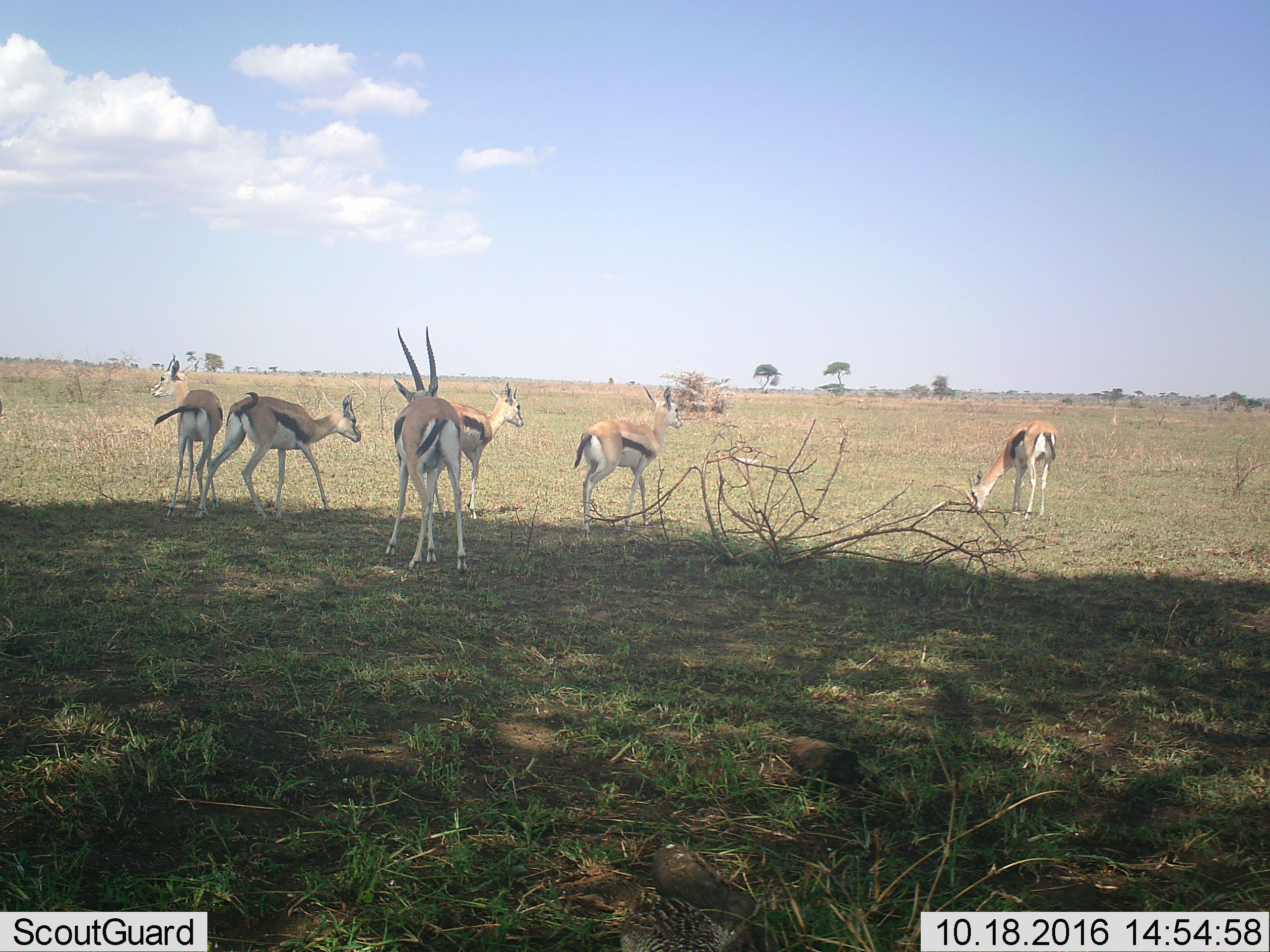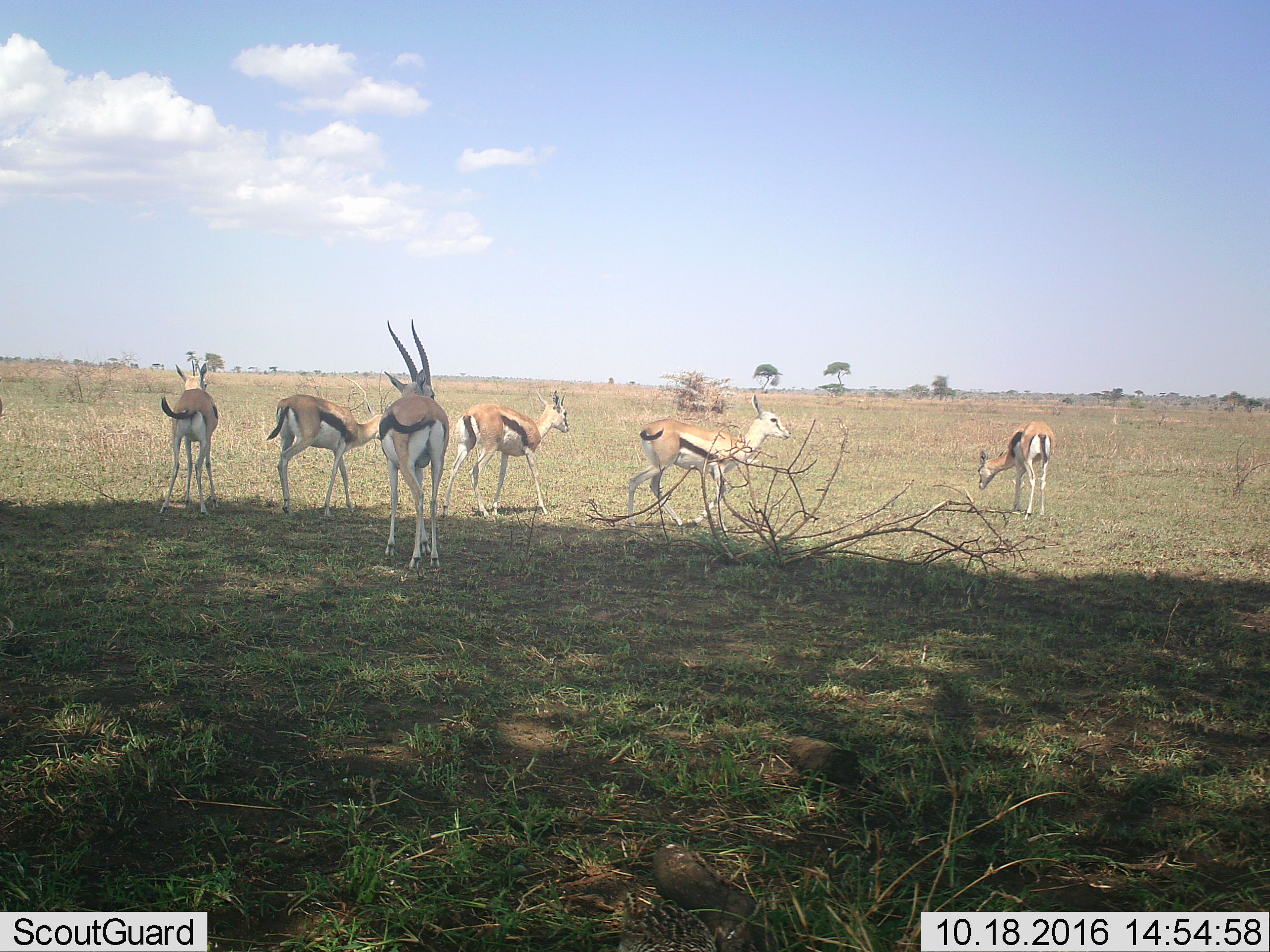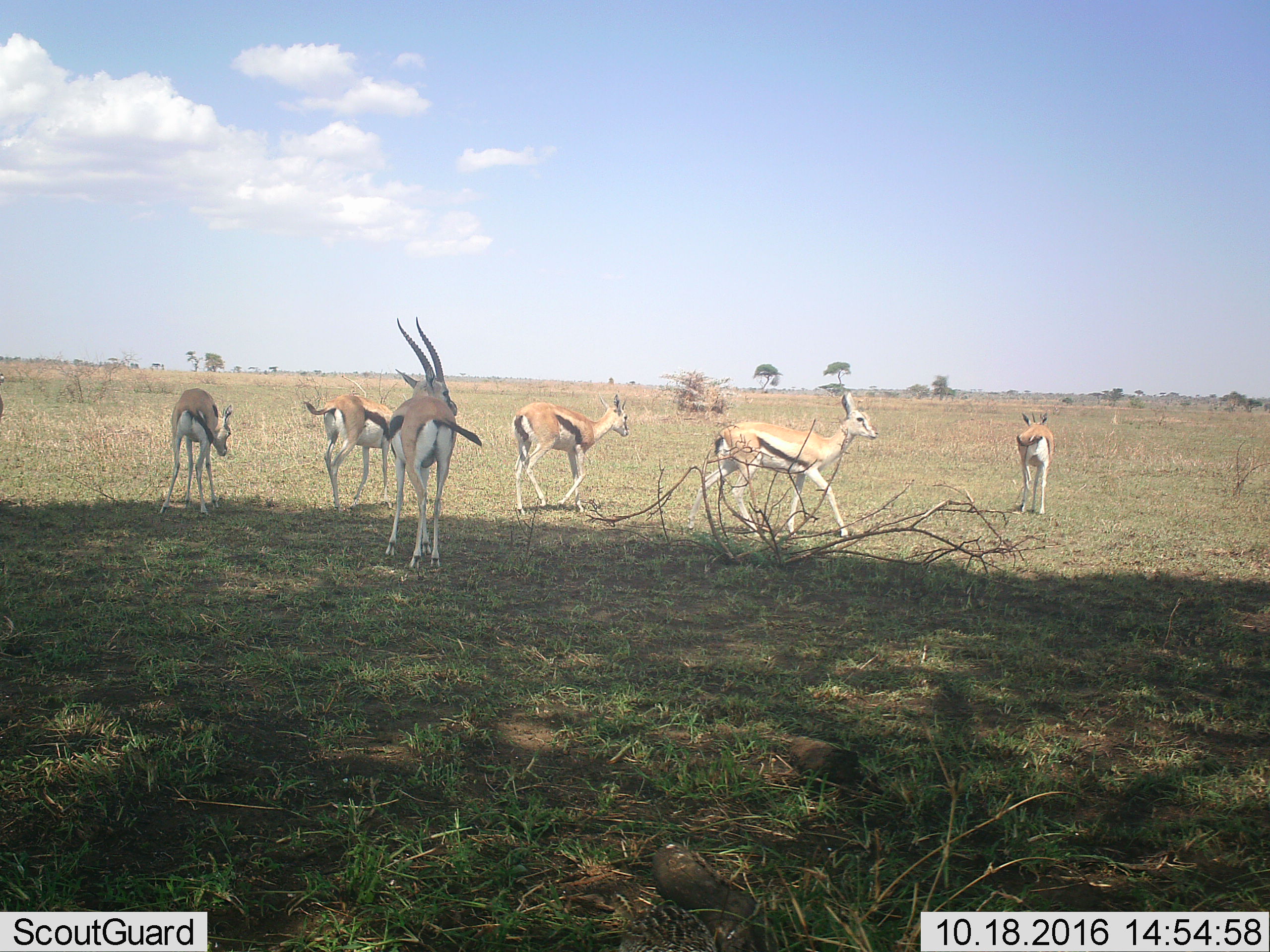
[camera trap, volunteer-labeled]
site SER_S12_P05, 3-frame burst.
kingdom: Animalia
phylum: Chordata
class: Mammalia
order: Artiodactyla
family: Bovidae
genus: Eudorcas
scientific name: Eudorcas thomsonii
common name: thomson's gazelle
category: gazellethomsons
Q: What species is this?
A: Gazellethomsons (thomson's gazelle) (Eudorcas thomsonii).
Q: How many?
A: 6.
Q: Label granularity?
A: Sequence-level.